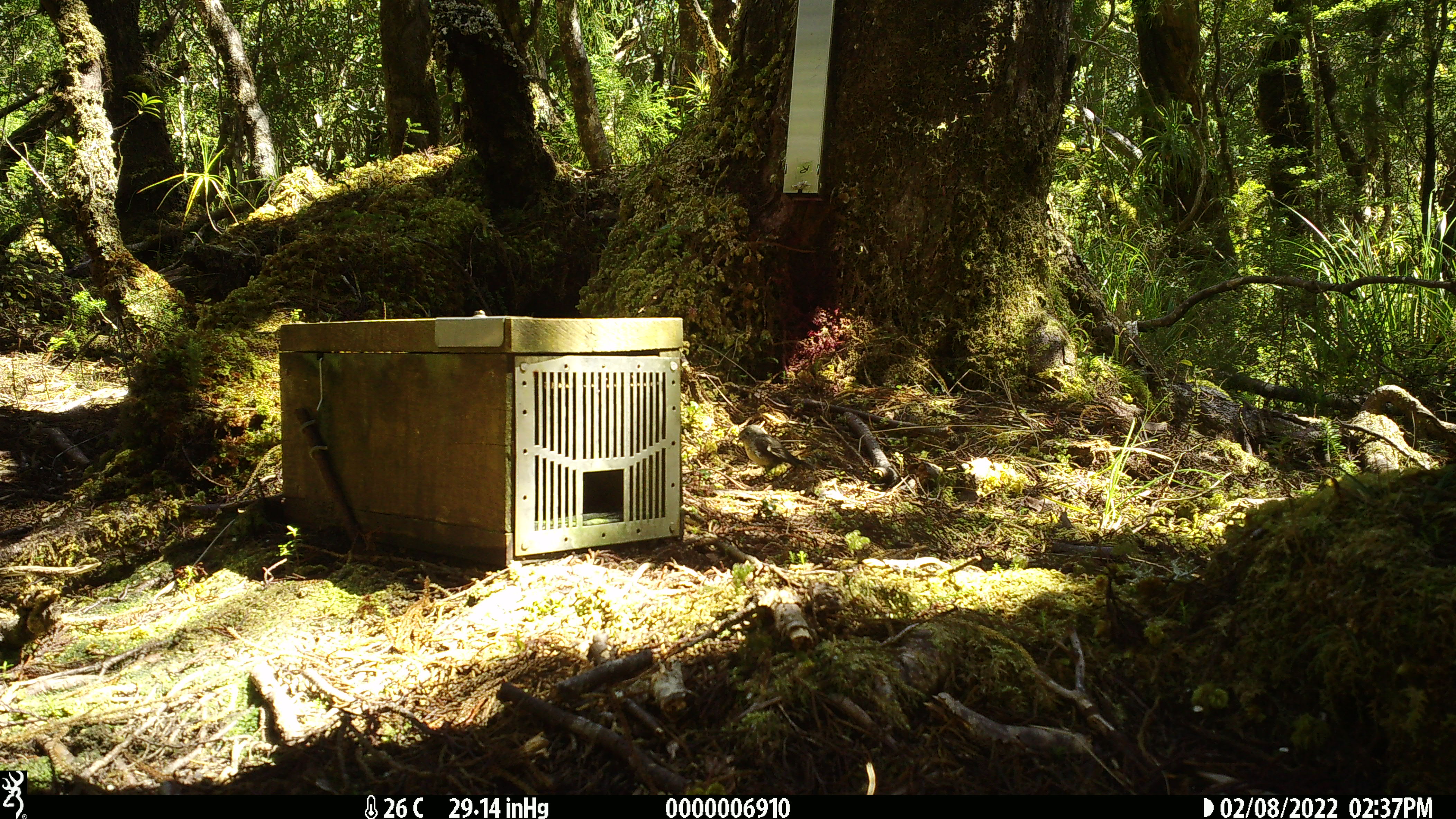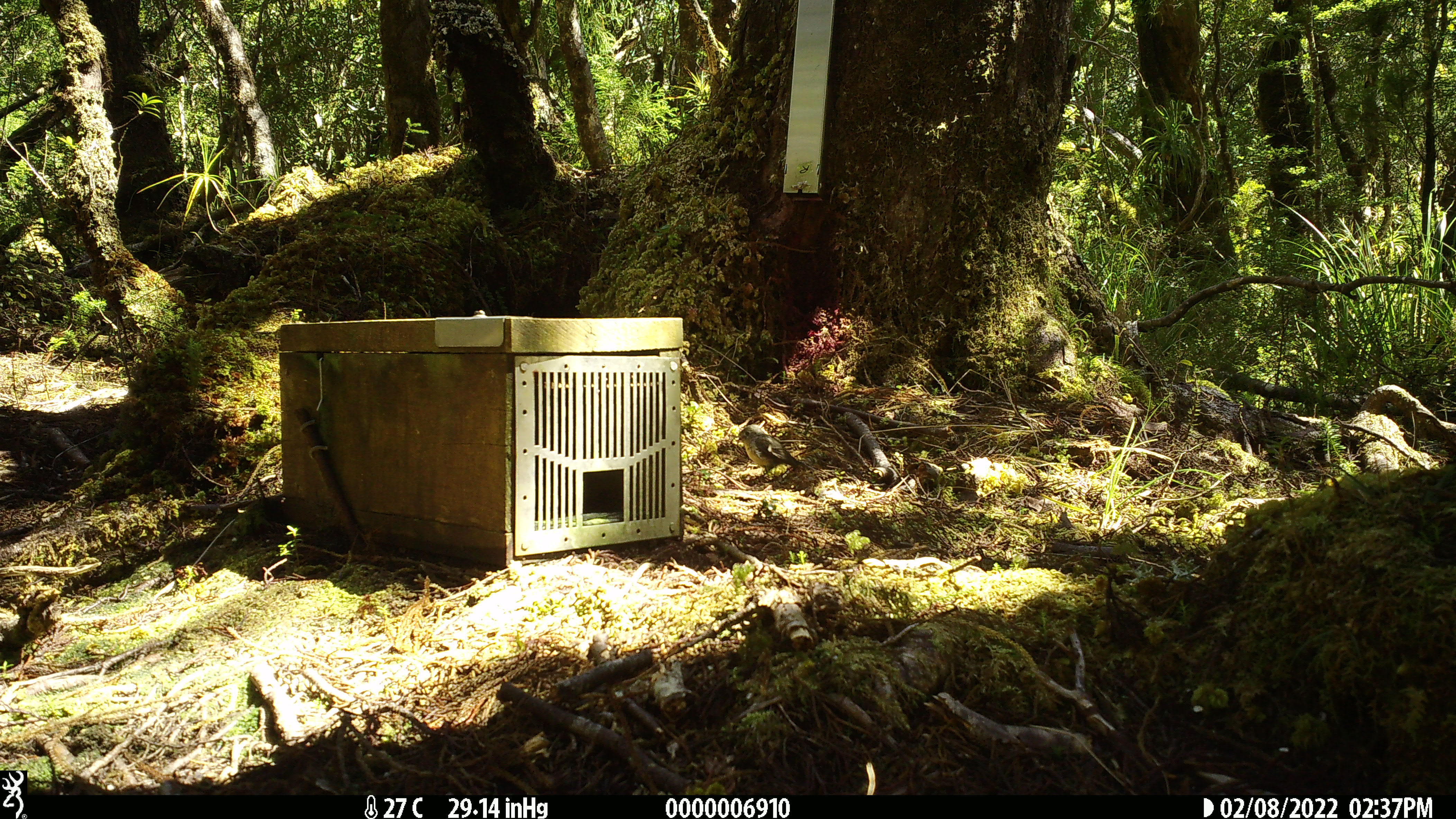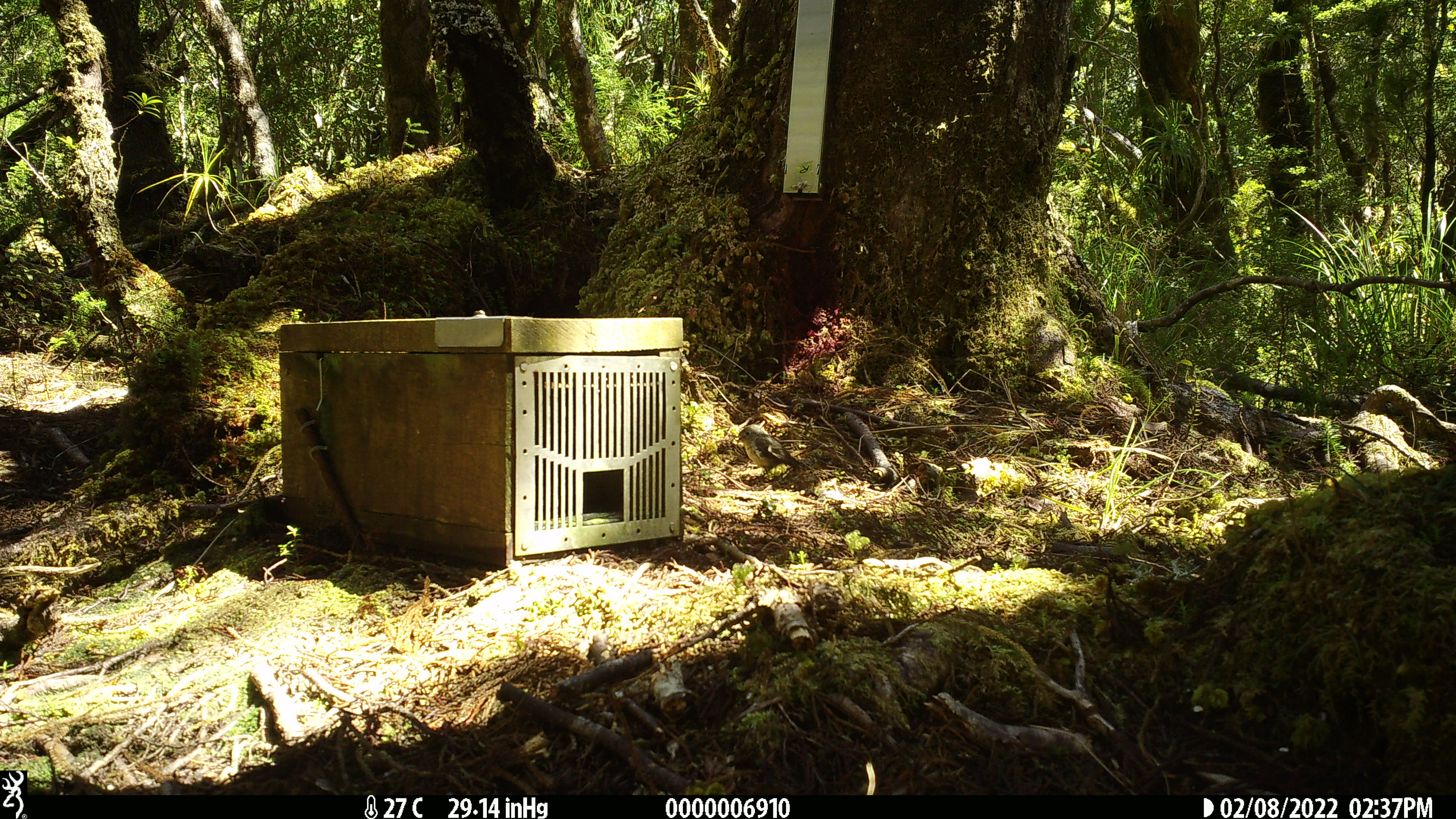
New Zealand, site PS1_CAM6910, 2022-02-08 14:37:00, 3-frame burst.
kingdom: Animalia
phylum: Chordata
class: Aves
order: Passeriformes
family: Petroicidae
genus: Petroica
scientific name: Petroica macrocephala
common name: tomtit